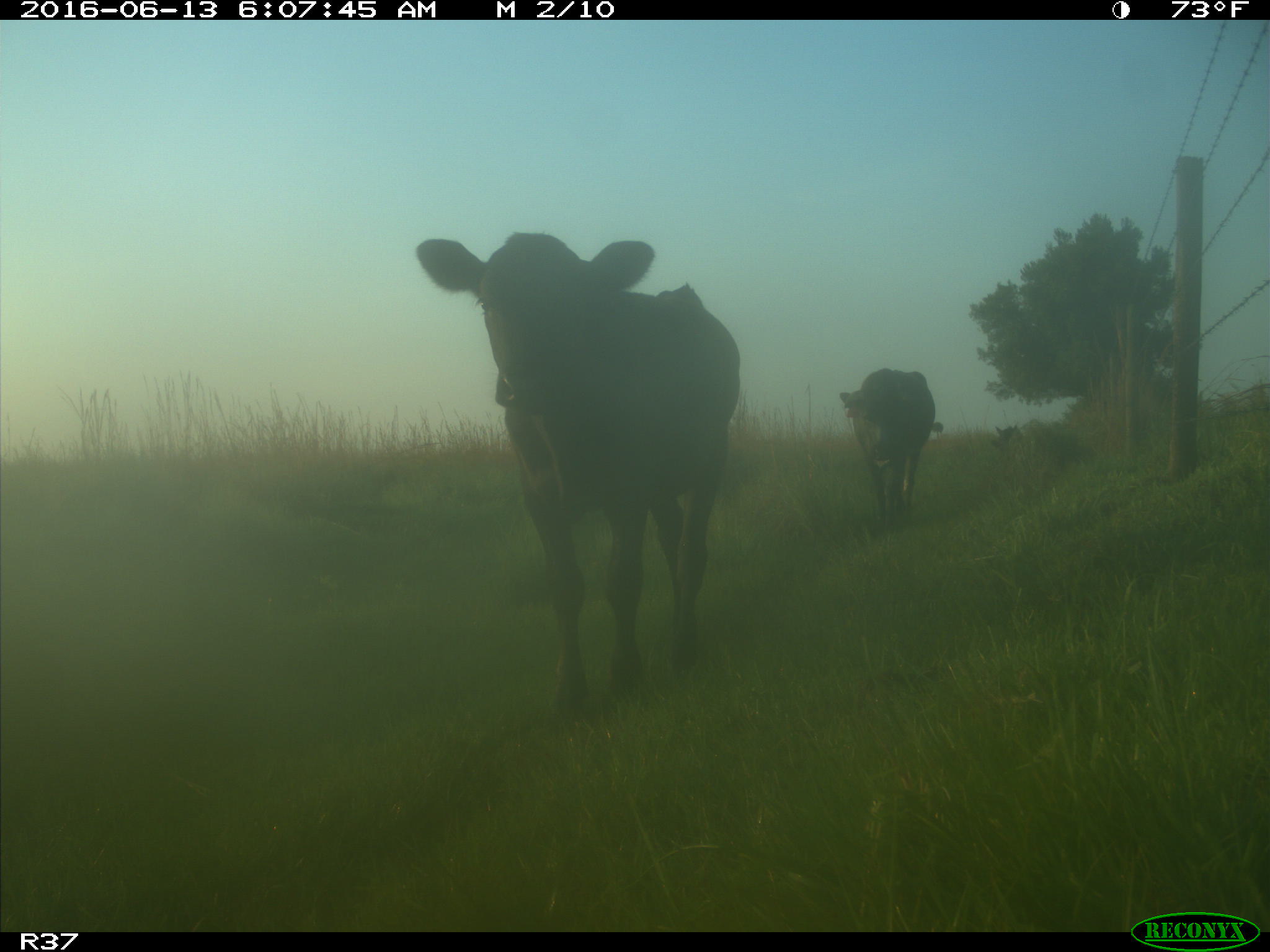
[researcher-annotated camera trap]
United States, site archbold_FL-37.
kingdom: Animalia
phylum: Chordata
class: Mammalia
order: Artiodactyla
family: Bovidae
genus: Bos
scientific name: Bos taurus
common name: domestic cow